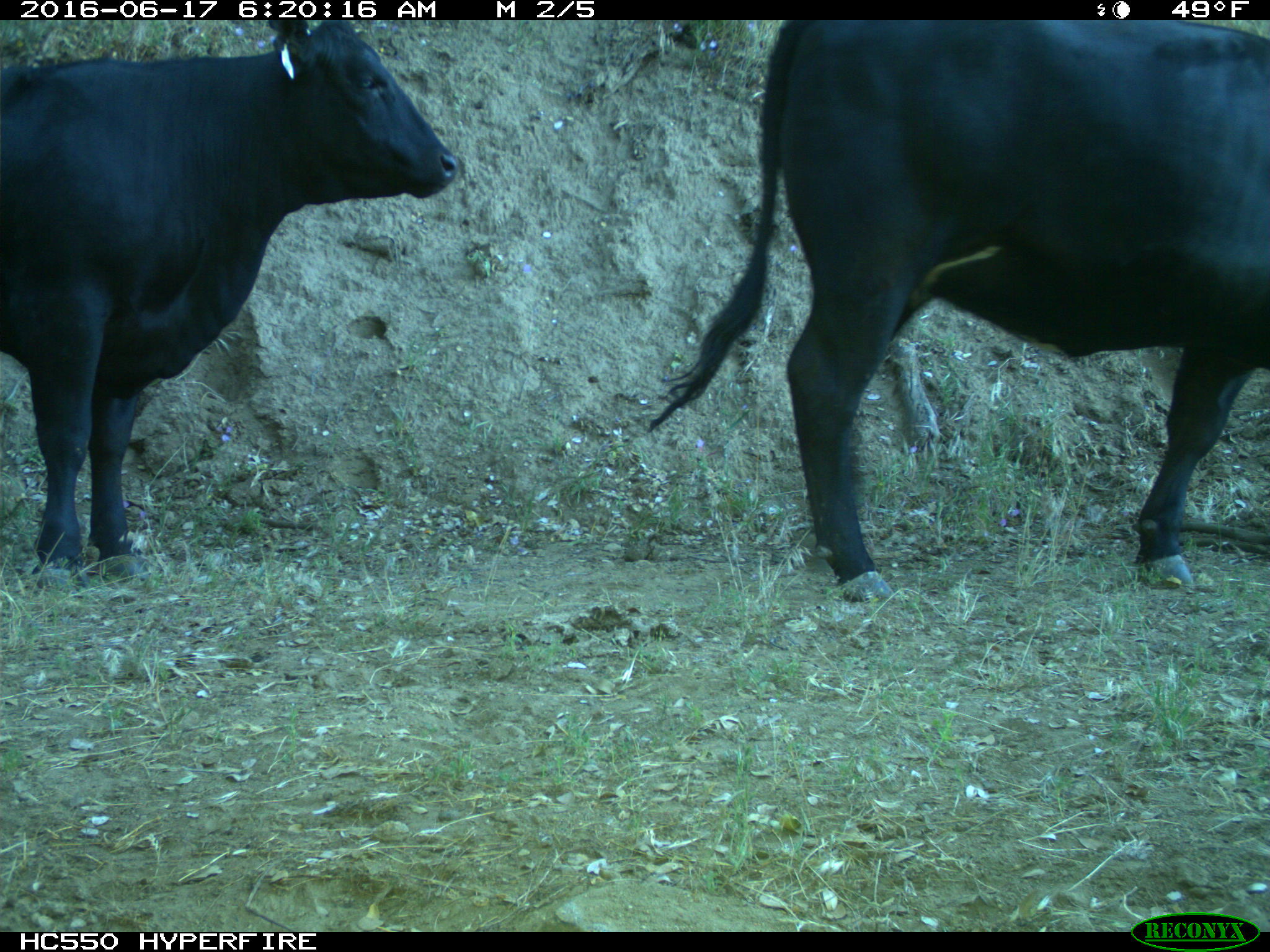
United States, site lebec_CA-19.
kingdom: Animalia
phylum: Chordata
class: Mammalia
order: Artiodactyla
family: Bovidae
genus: Bos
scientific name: Bos taurus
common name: domestic cow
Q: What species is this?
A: Bos taurus (domestic cow).